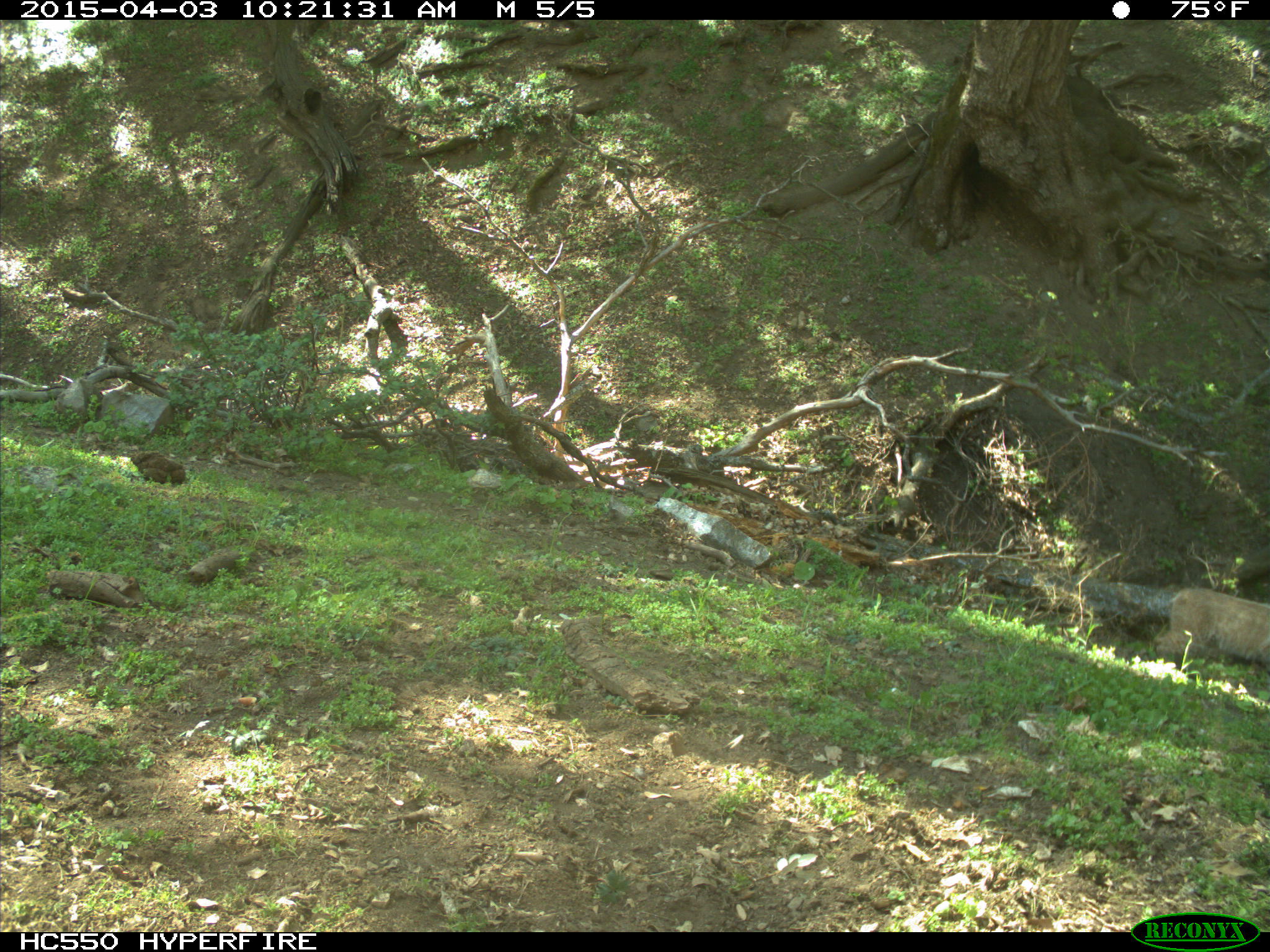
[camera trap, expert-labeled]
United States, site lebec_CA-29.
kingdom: Animalia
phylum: Chordata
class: Mammalia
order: Carnivora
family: Felidae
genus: Lynx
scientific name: Lynx rufus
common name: bobcat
Lynx rufus (bobcat).